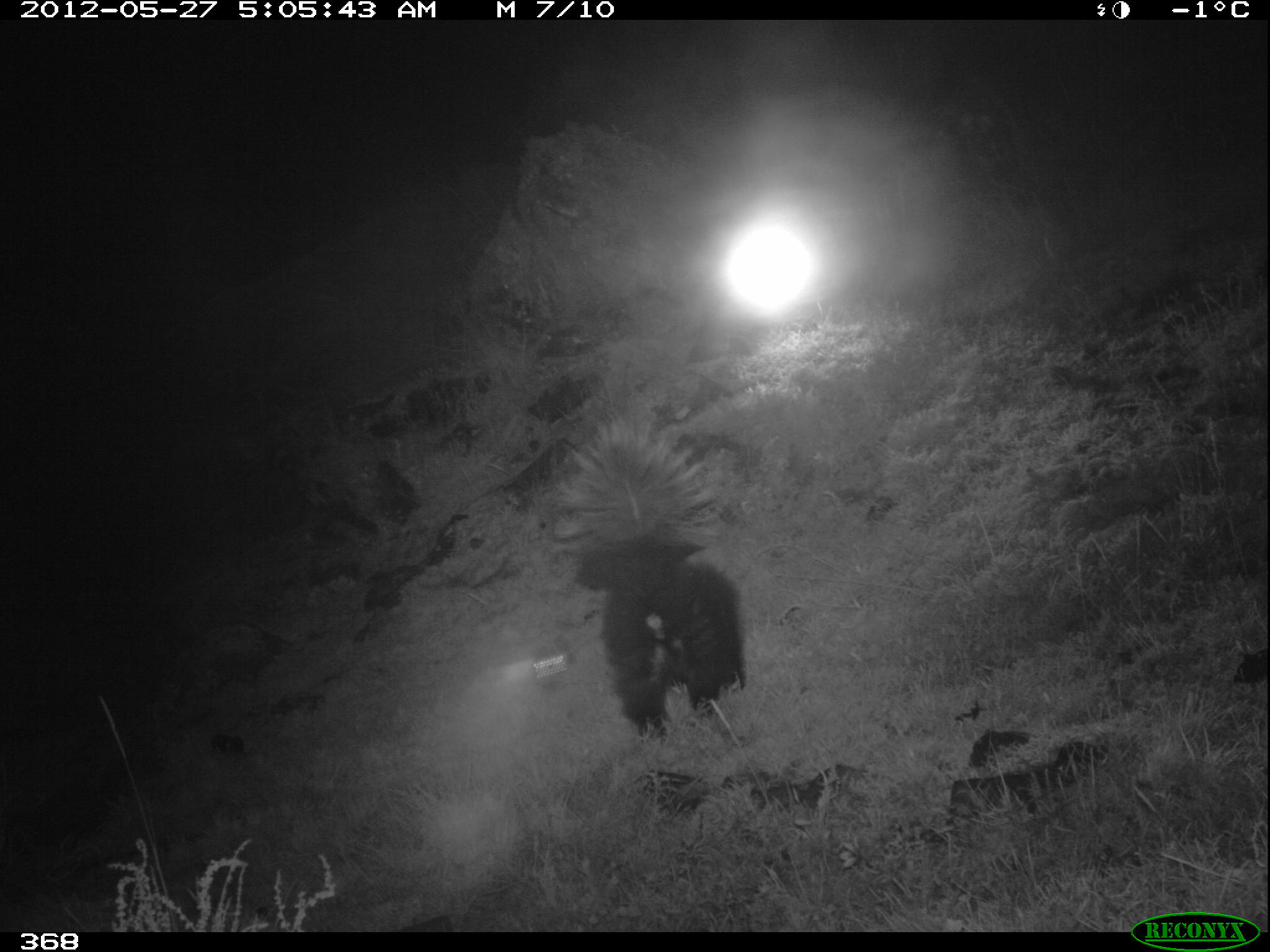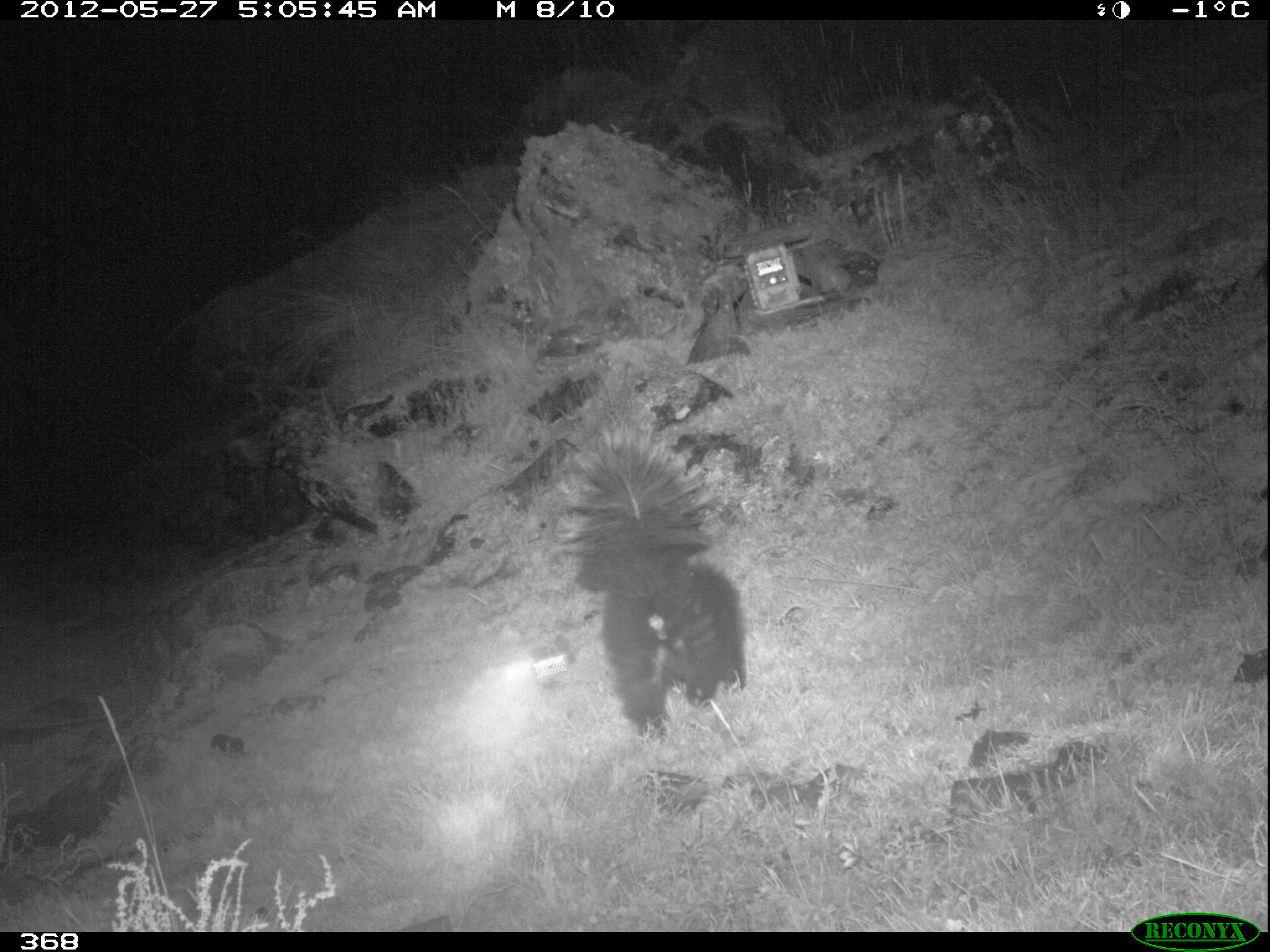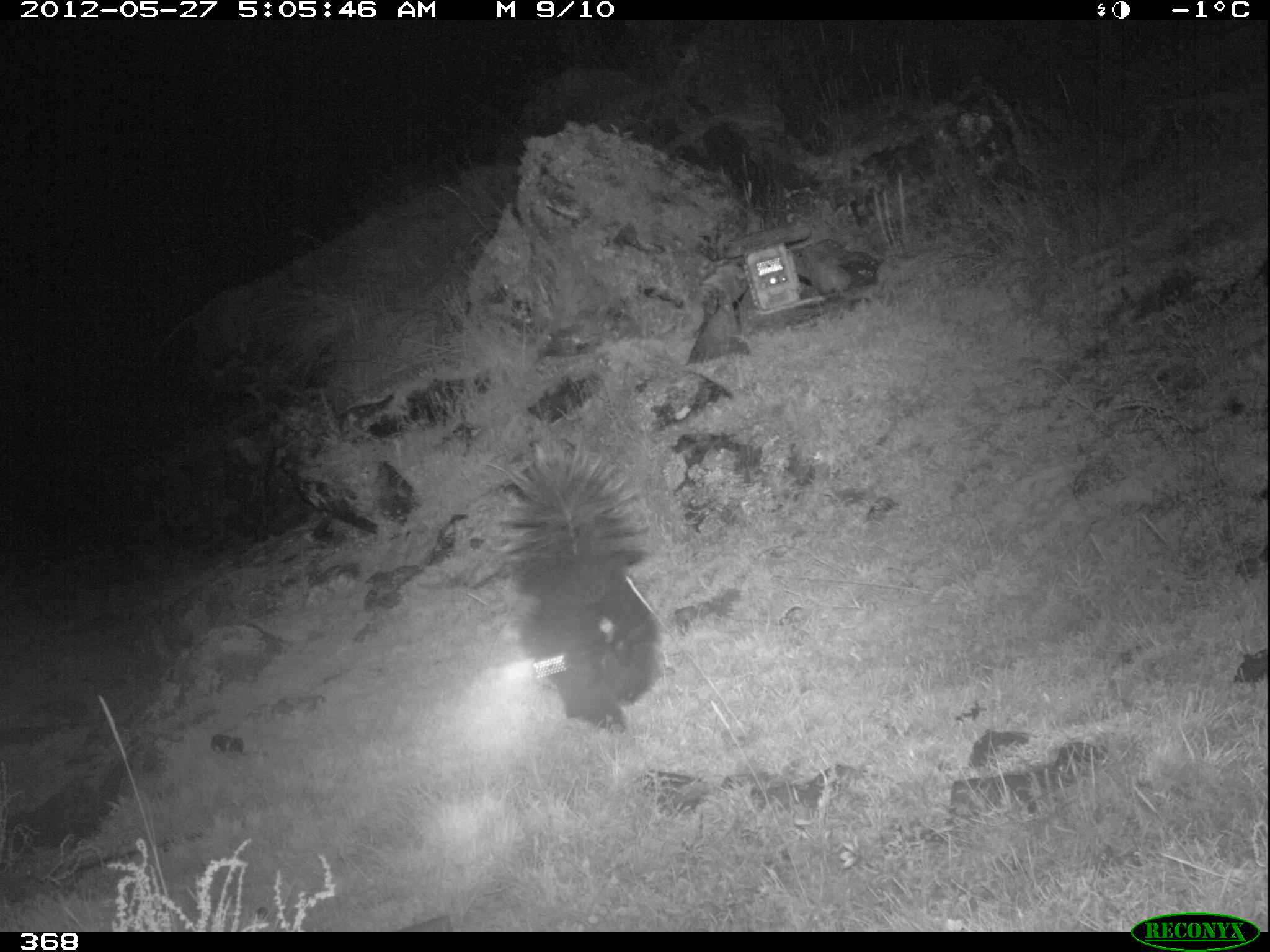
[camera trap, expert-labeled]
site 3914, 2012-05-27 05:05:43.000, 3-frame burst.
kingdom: Animalia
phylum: Chordata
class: Mammalia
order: Carnivora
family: Mephitidae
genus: Conepatus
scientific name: Conepatus chinga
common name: molina's hog-nosed skunk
Conepatus chinga (molina's hog-nosed skunk).